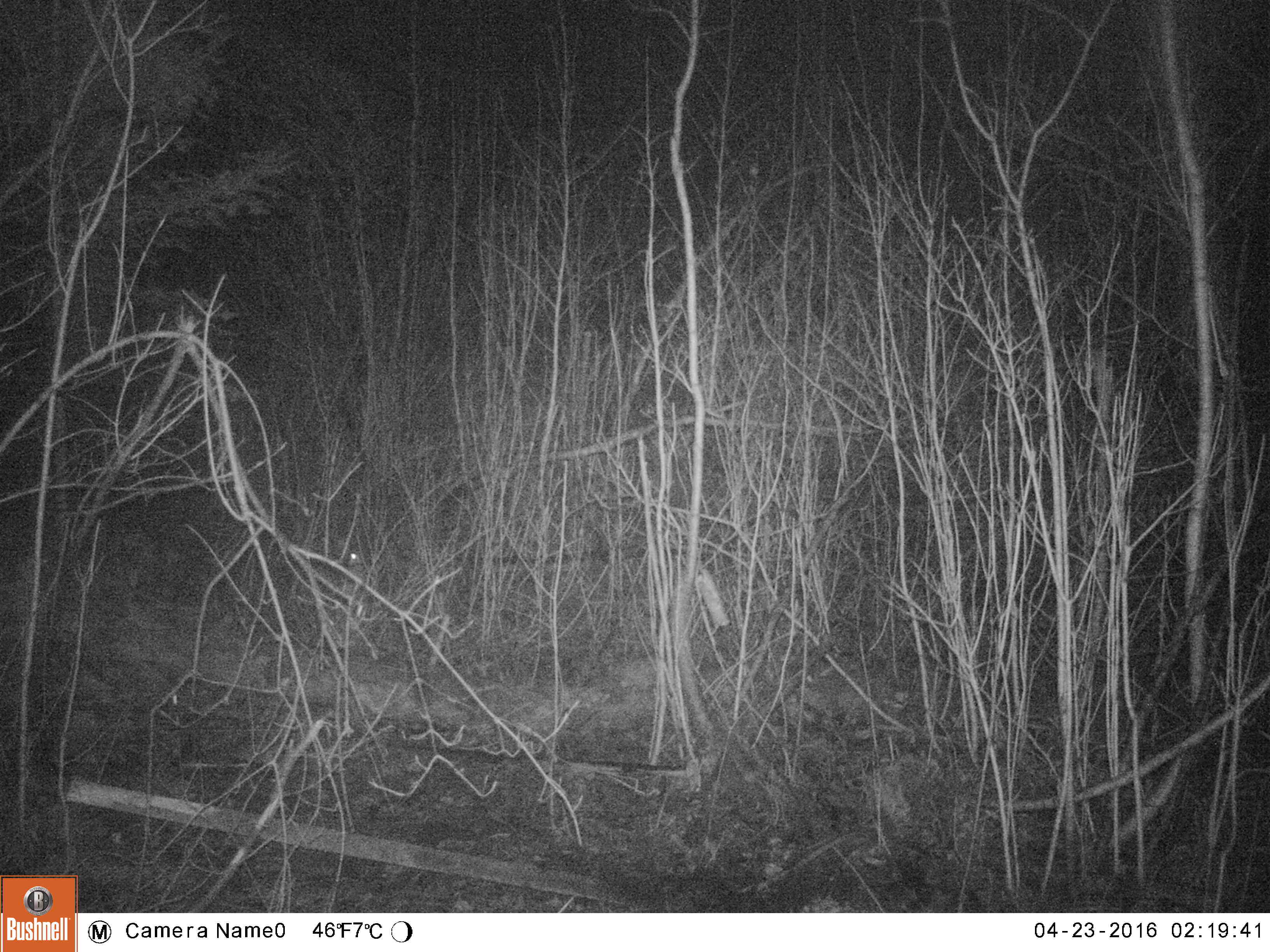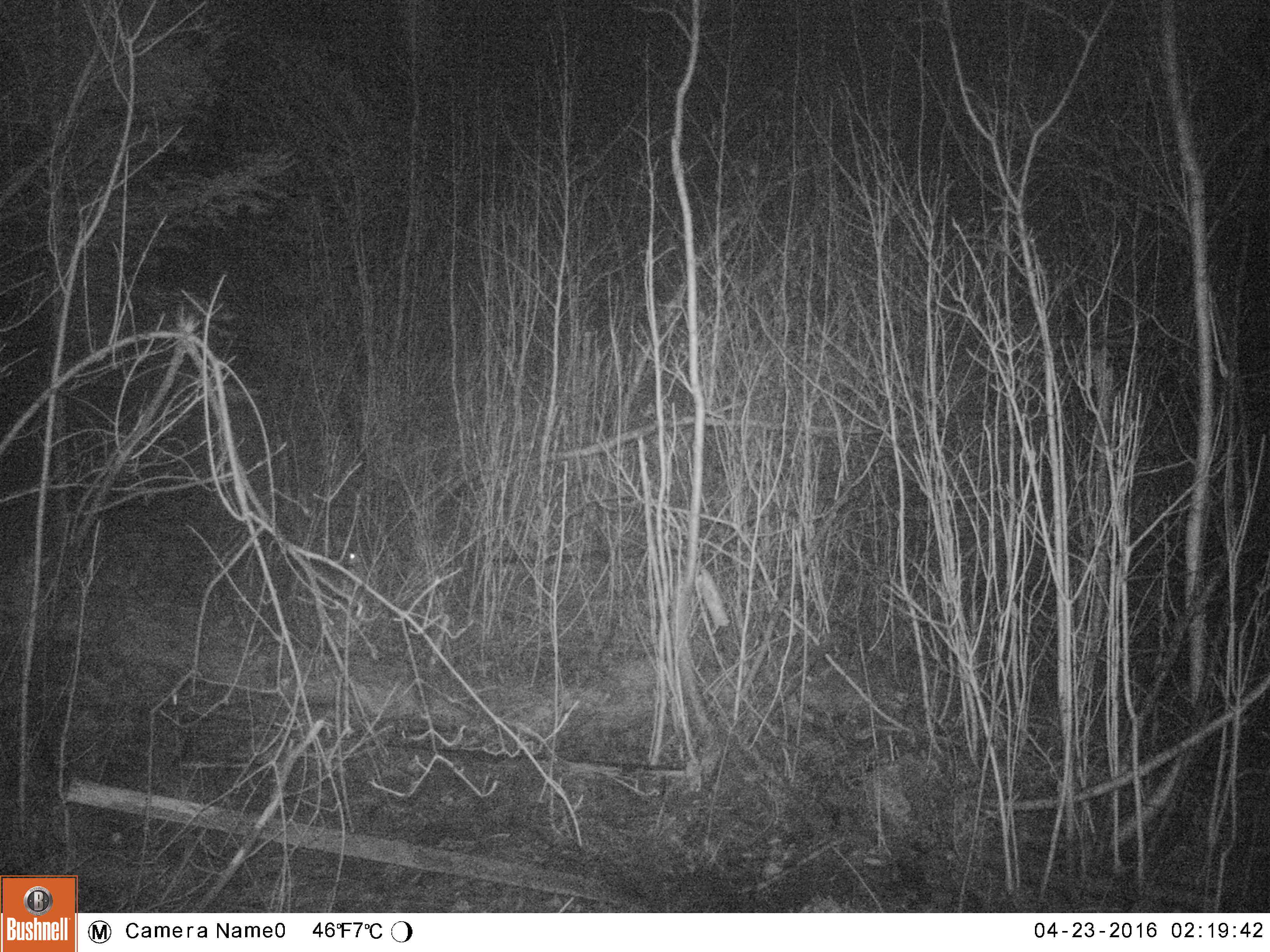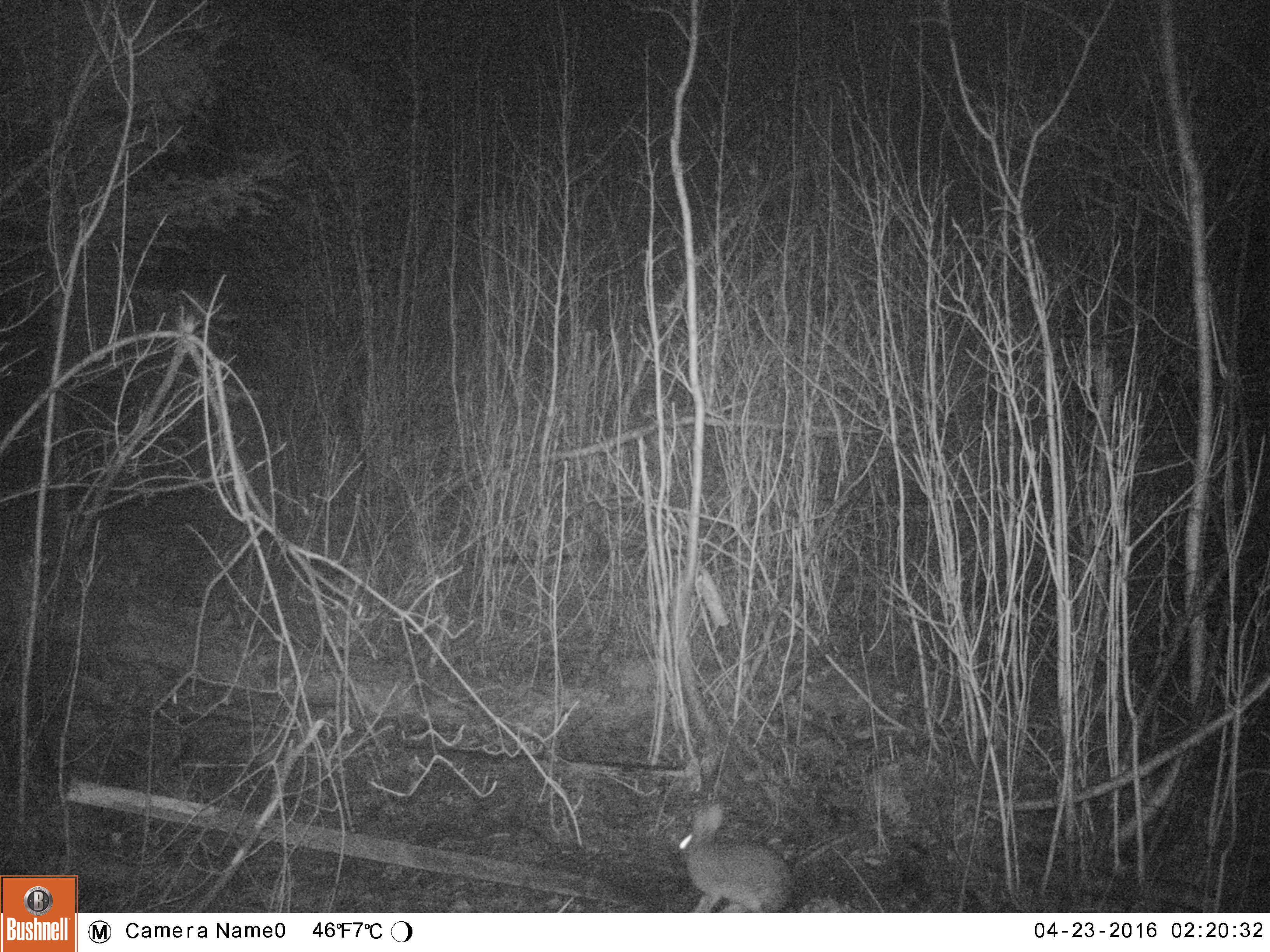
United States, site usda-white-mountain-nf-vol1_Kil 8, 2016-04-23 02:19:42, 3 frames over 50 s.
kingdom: Animalia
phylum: Chordata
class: Mammalia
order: Lagomorpha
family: Leporidae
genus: Lepus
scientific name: Lepus americanus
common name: snowshoe hare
Snowshoe hare (Lepus americanus).